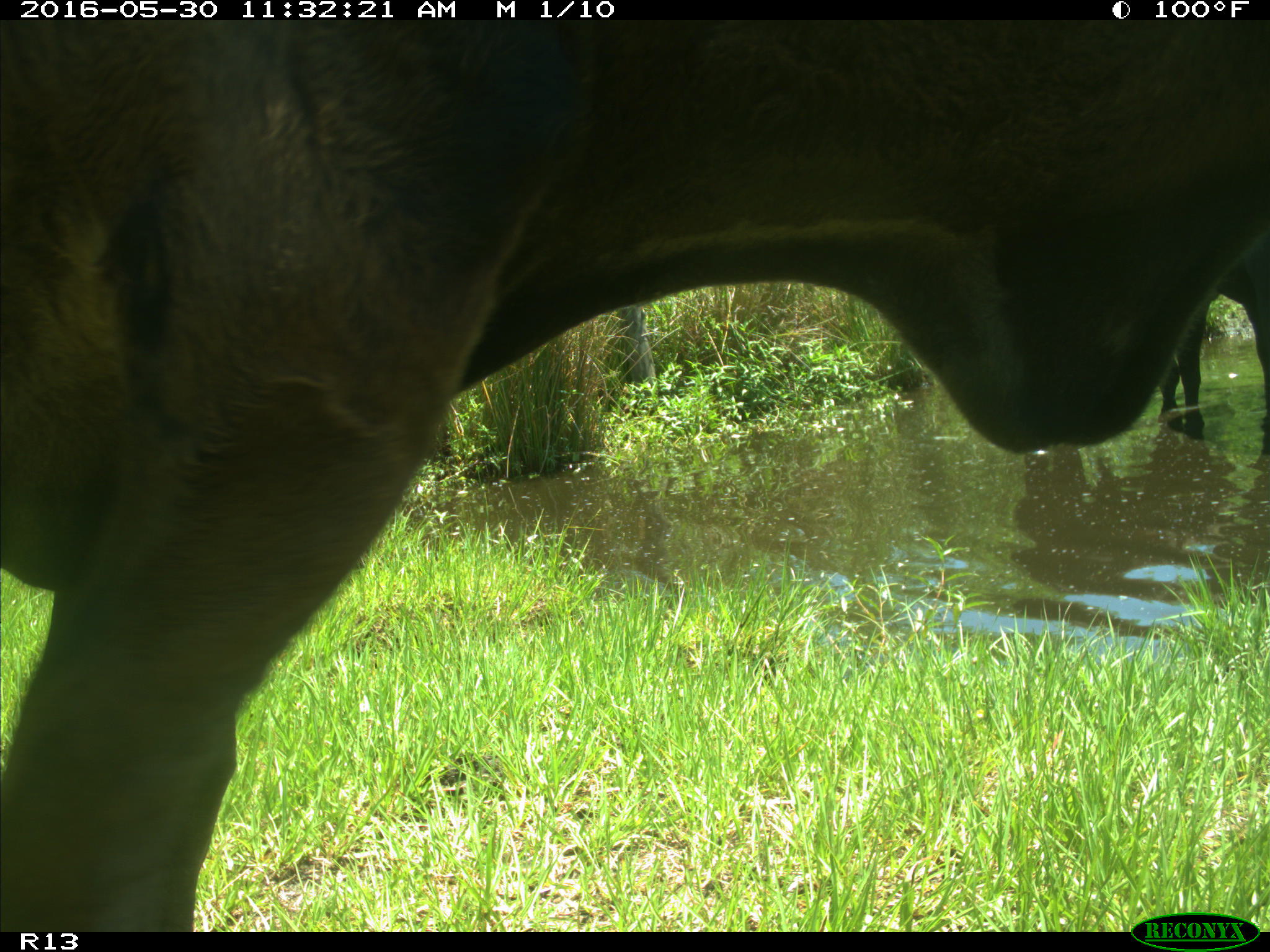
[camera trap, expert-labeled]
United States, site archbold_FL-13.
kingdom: Animalia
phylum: Chordata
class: Mammalia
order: Artiodactyla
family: Bovidae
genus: Bos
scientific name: Bos taurus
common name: domestic cow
Bos taurus (domestic cow).